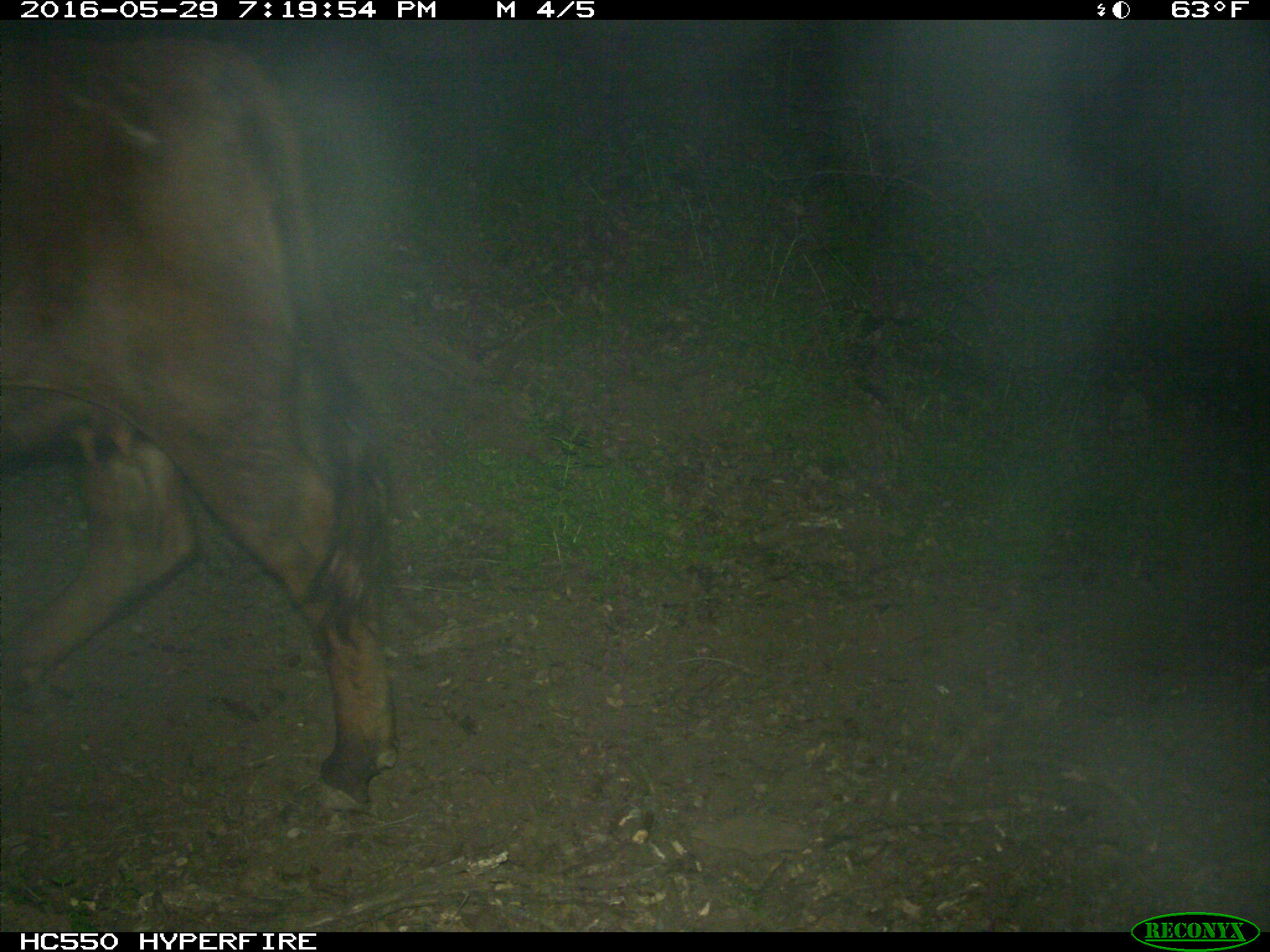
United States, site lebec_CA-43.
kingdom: Animalia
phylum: Chordata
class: Mammalia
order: Artiodactyla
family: Bovidae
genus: Bos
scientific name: Bos taurus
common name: domestic cow